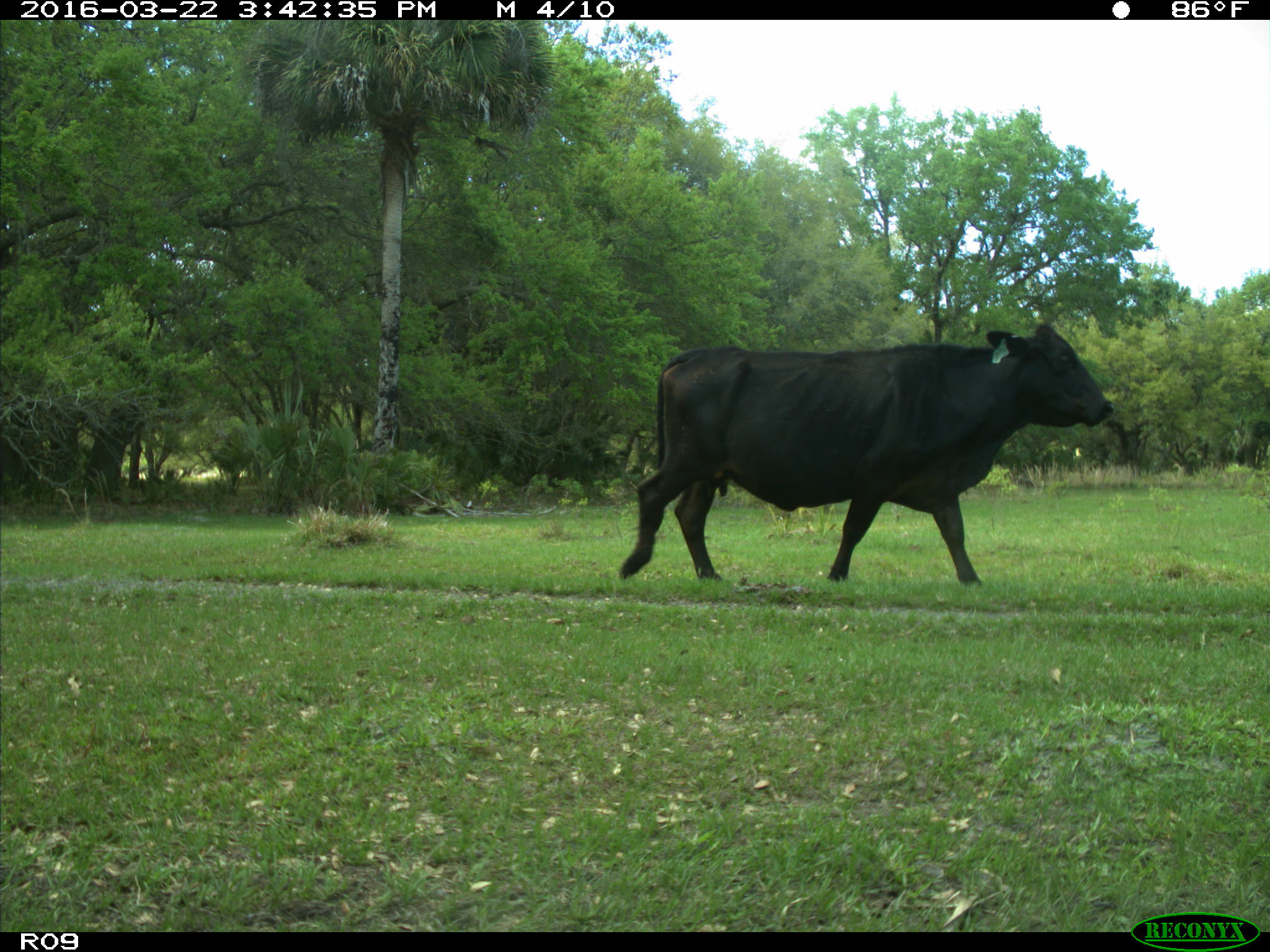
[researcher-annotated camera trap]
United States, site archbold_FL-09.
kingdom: Animalia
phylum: Chordata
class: Mammalia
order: Artiodactyla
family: Bovidae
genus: Bos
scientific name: Bos taurus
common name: domestic cow